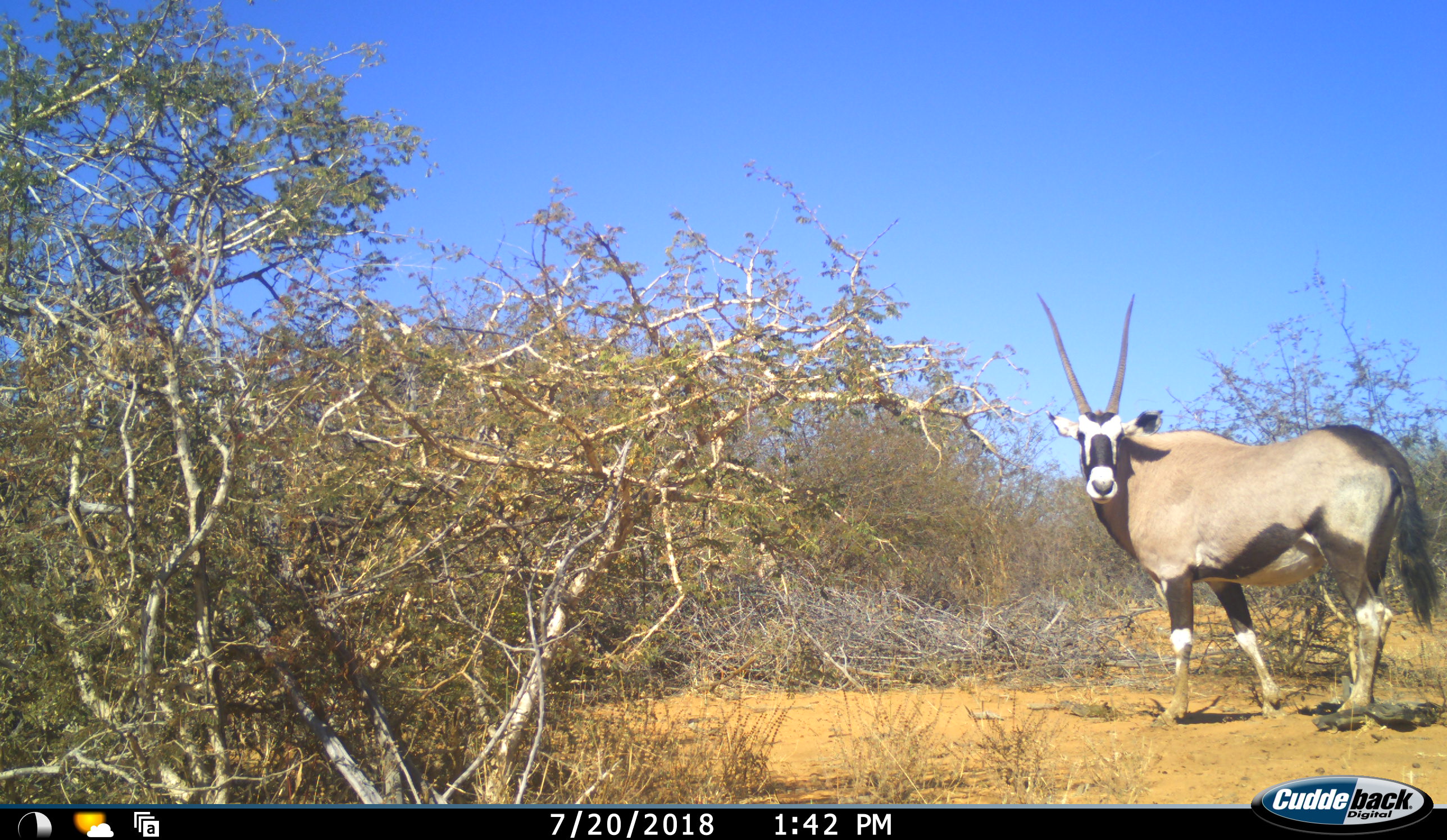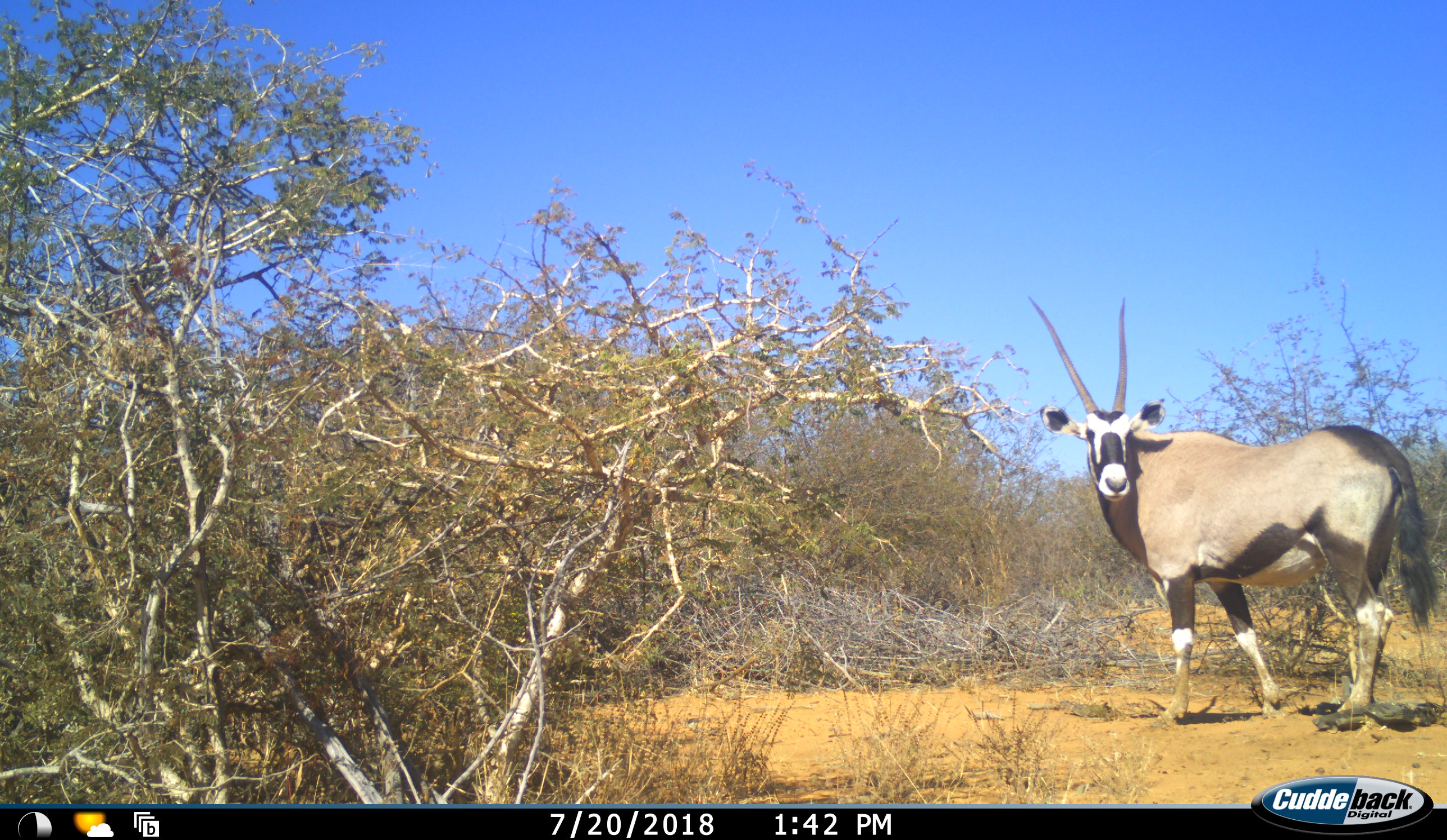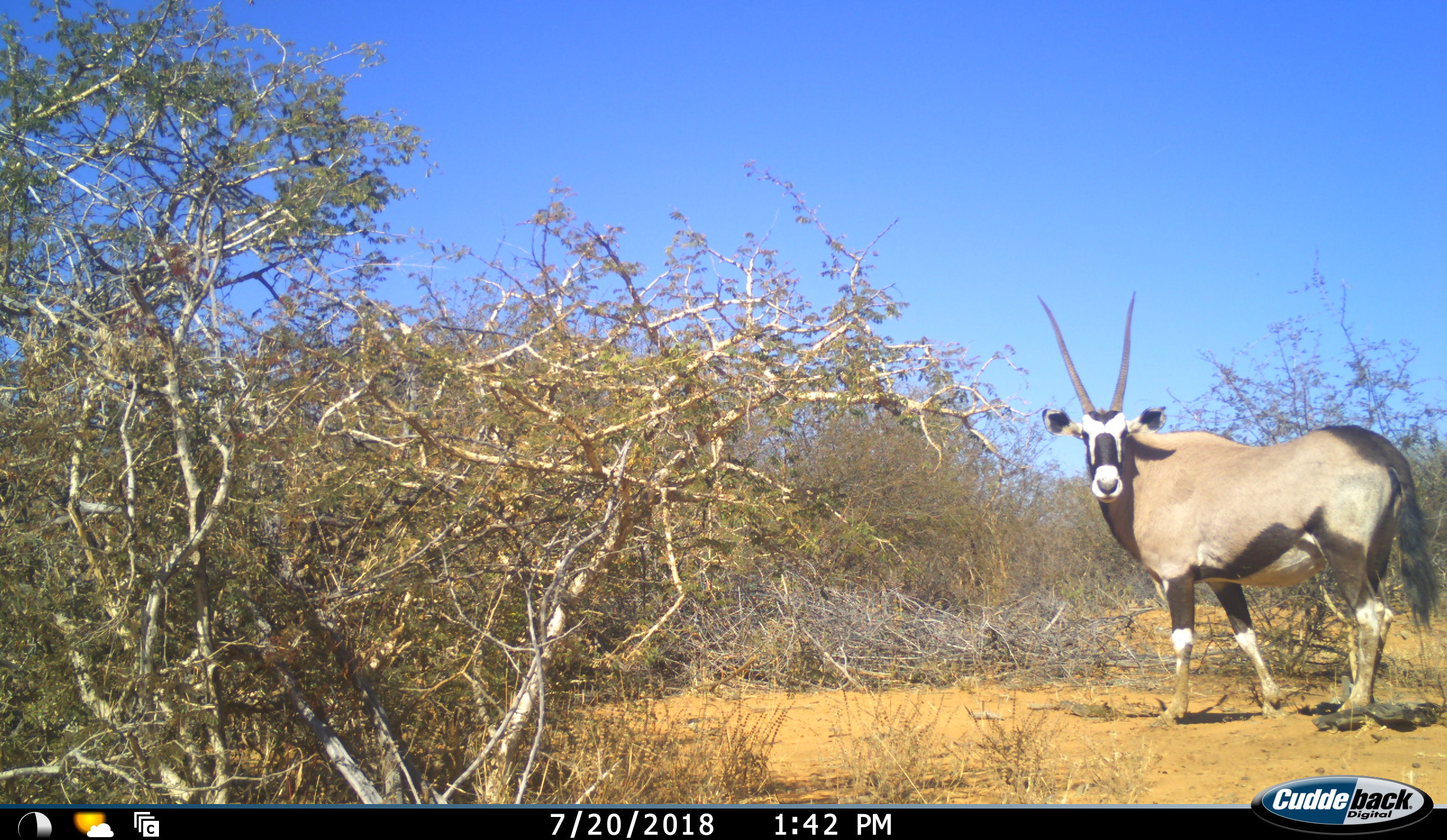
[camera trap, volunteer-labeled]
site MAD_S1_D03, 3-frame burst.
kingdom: Animalia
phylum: Chordata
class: Mammalia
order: Artiodactyla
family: Bovidae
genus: Oryx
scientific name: Oryx gazella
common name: gemsbok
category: oryx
Oryx (gemsbok) (Oryx gazella), count 1. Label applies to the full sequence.